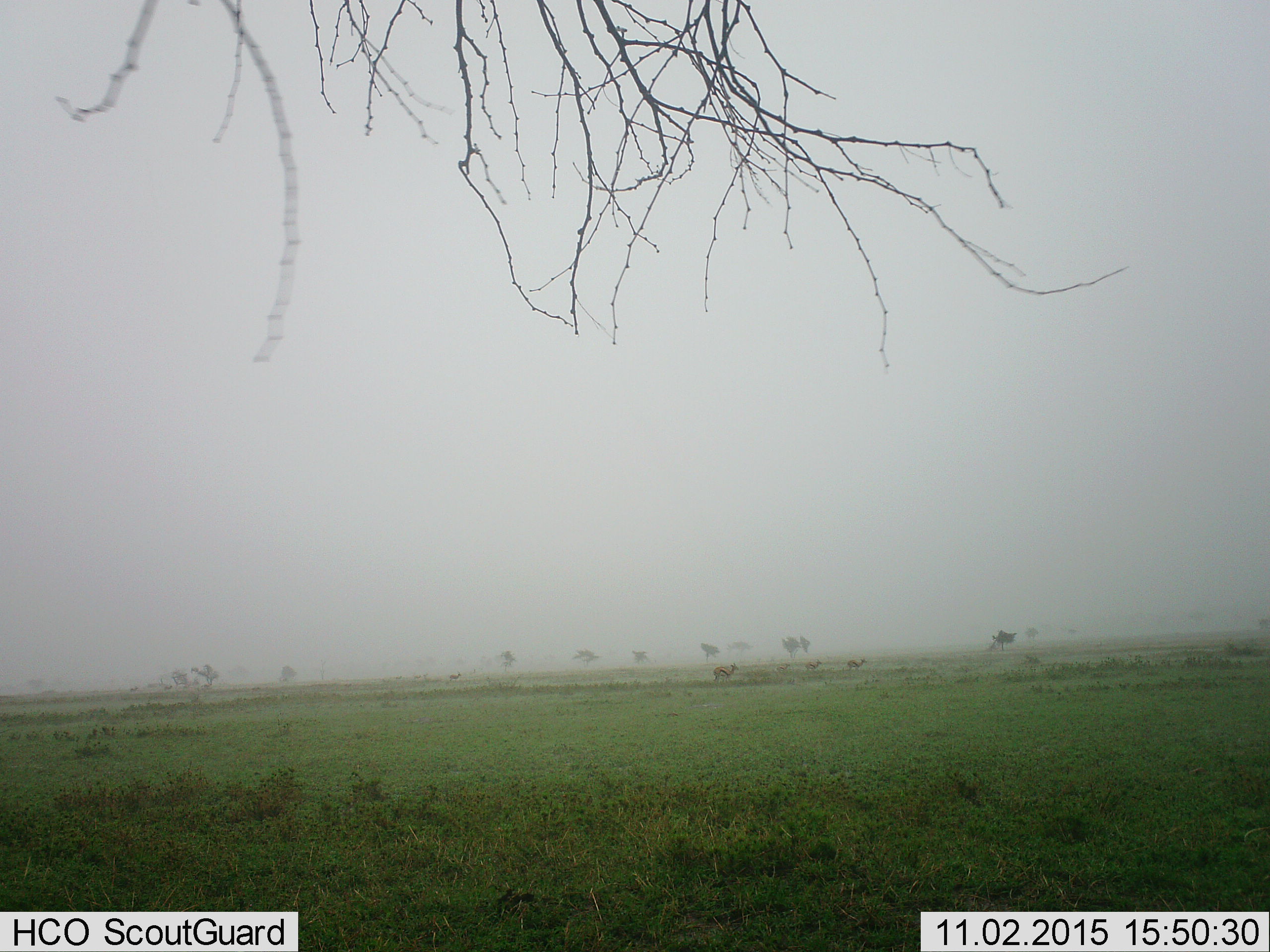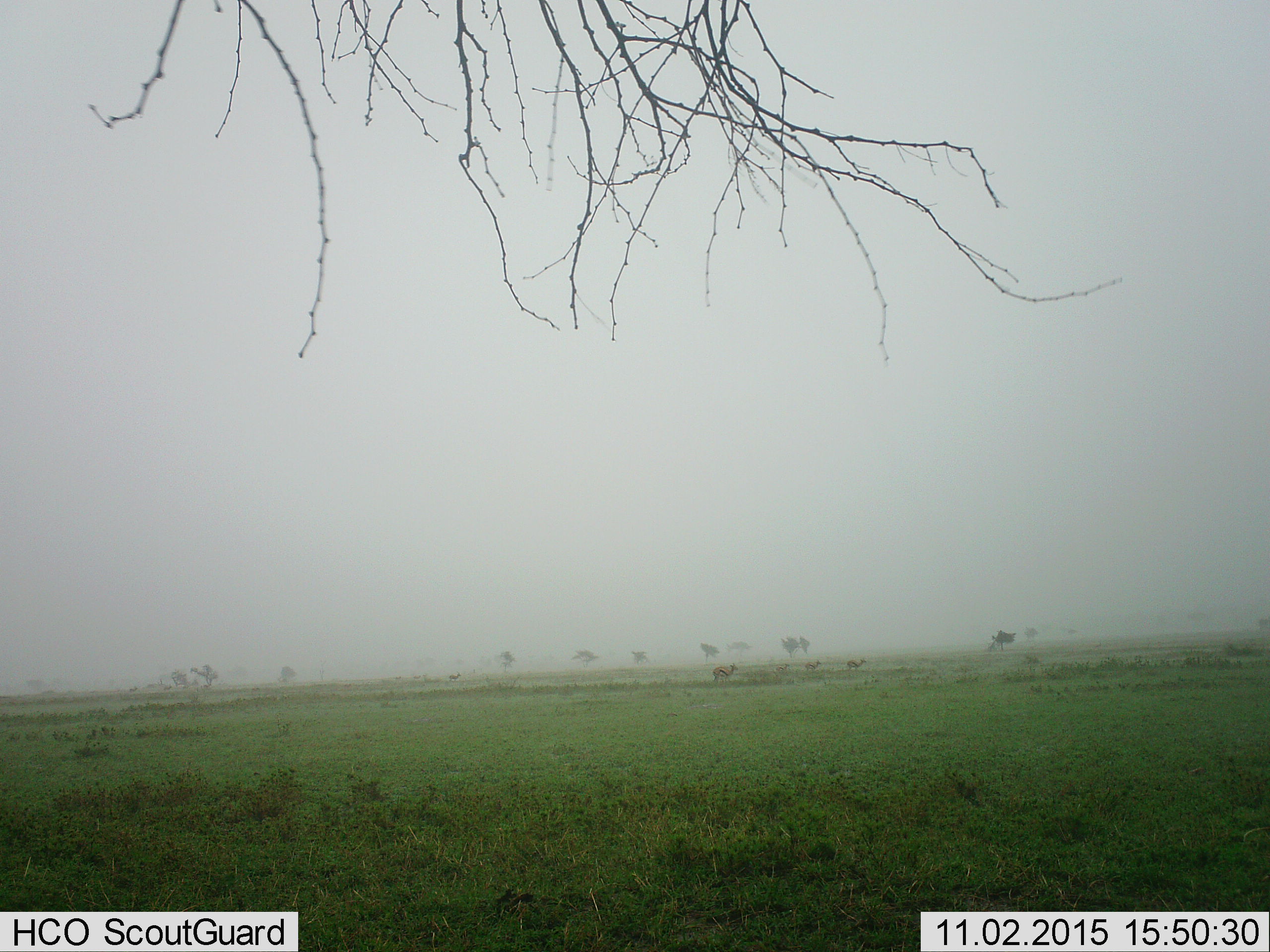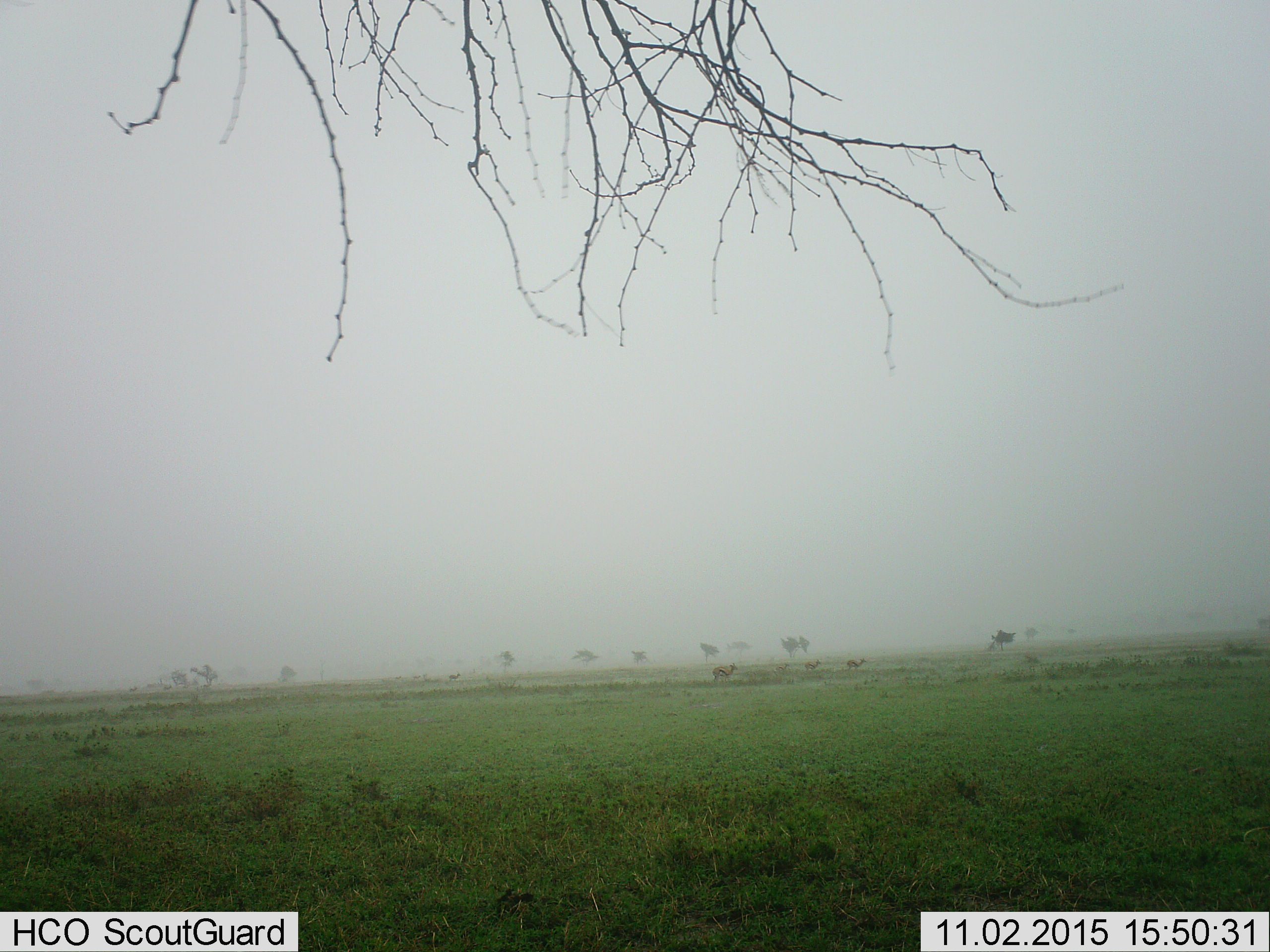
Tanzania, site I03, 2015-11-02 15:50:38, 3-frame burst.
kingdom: Animalia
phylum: Chordata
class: Mammalia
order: Artiodactyla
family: Bovidae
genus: Eudorcas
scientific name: Eudorcas thomsonii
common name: thomson's gazelle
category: gazellethomsons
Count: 6.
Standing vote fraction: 88%.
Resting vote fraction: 0%.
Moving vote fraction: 25%.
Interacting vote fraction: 0%.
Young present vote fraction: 0%.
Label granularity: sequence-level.